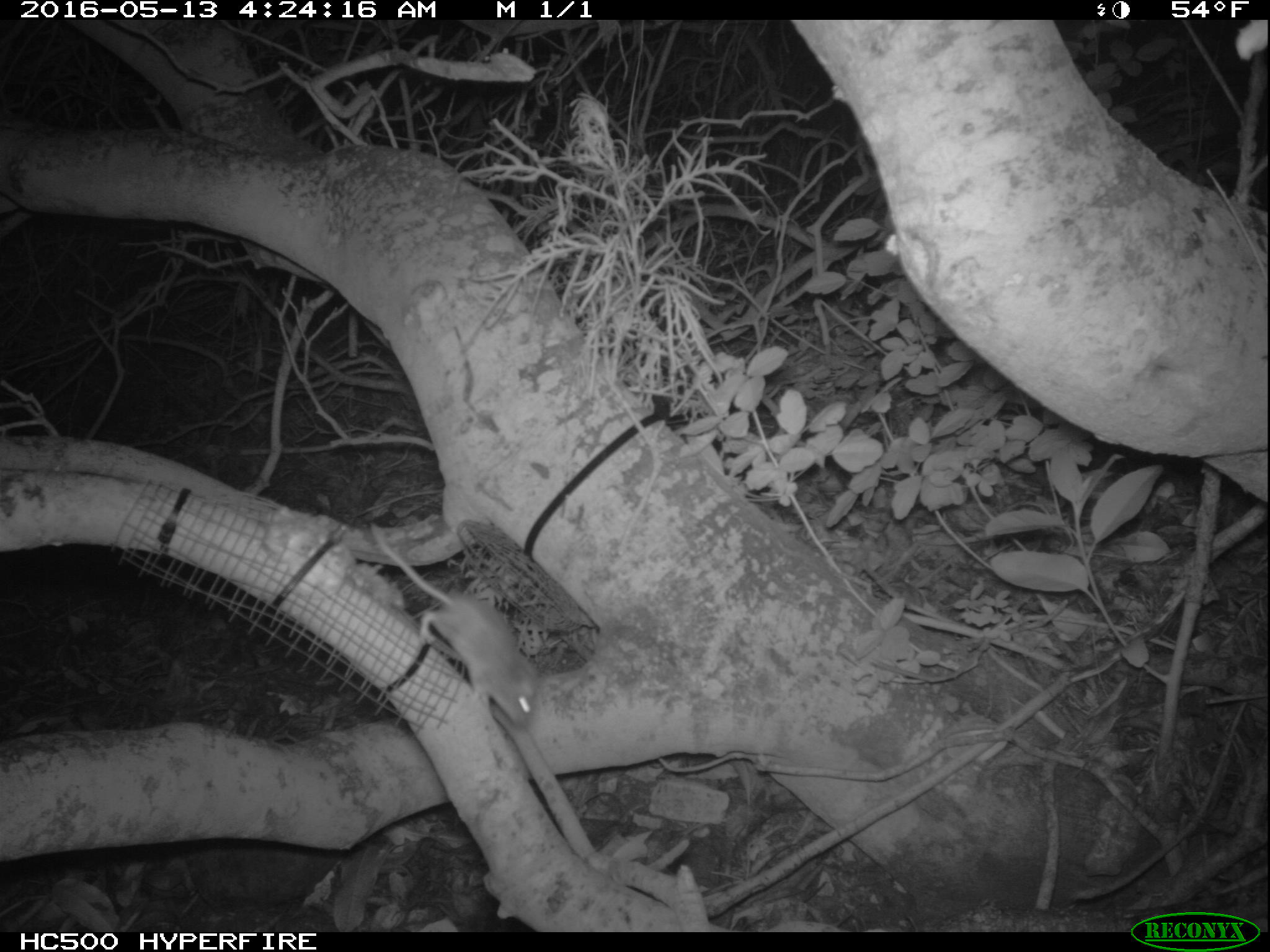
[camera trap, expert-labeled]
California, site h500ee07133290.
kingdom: Animalia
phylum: Chordata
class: Mammalia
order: Rodentia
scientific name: Rodentia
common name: rodent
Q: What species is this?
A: Rodent (Rodentia).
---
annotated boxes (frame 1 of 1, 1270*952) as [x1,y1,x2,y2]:
rodent: [370,523,538,729]